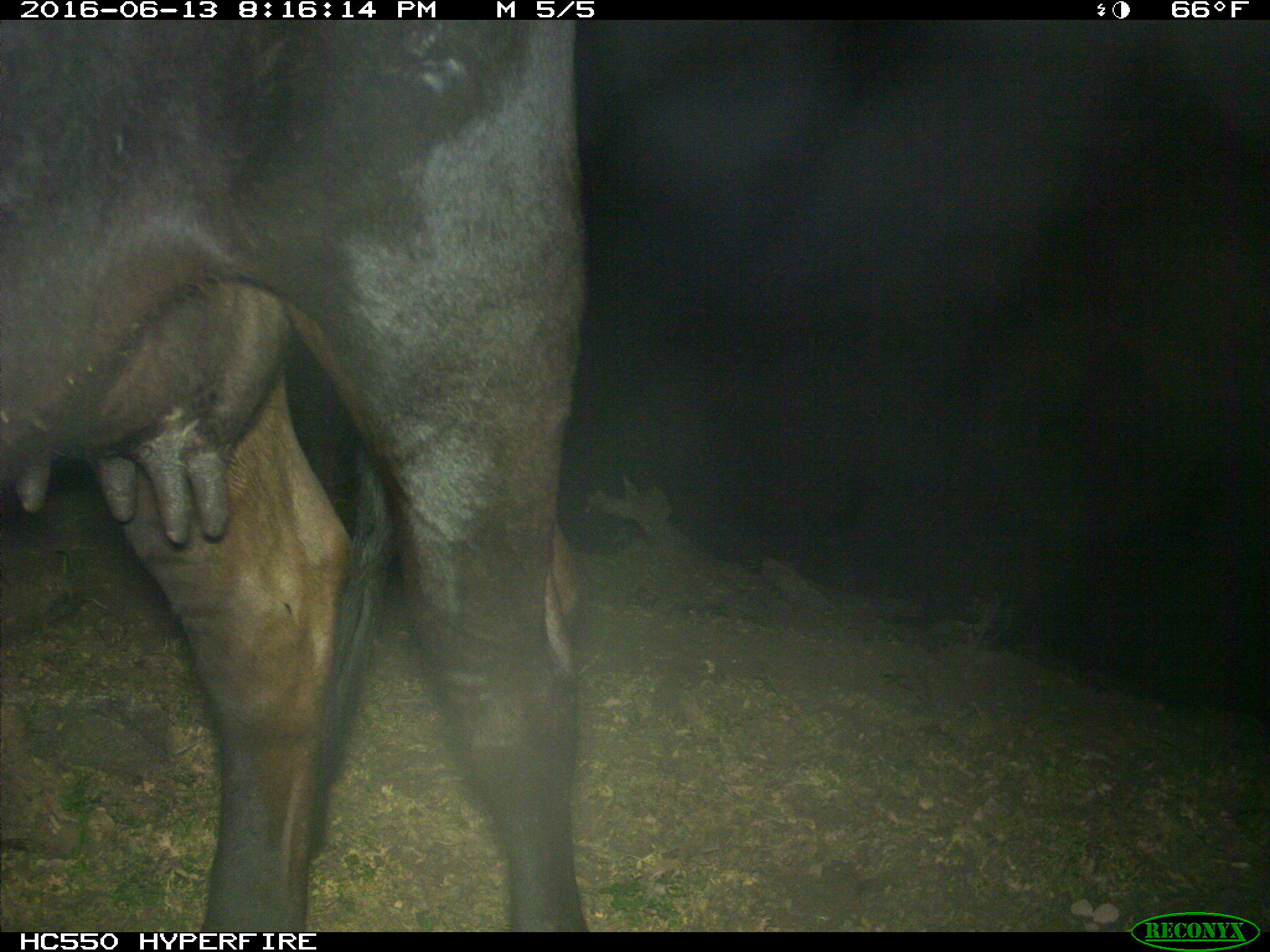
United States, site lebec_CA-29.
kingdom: Animalia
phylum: Chordata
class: Mammalia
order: Artiodactyla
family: Bovidae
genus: Bos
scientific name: Bos taurus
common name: domestic cow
Bos taurus (domestic cow).